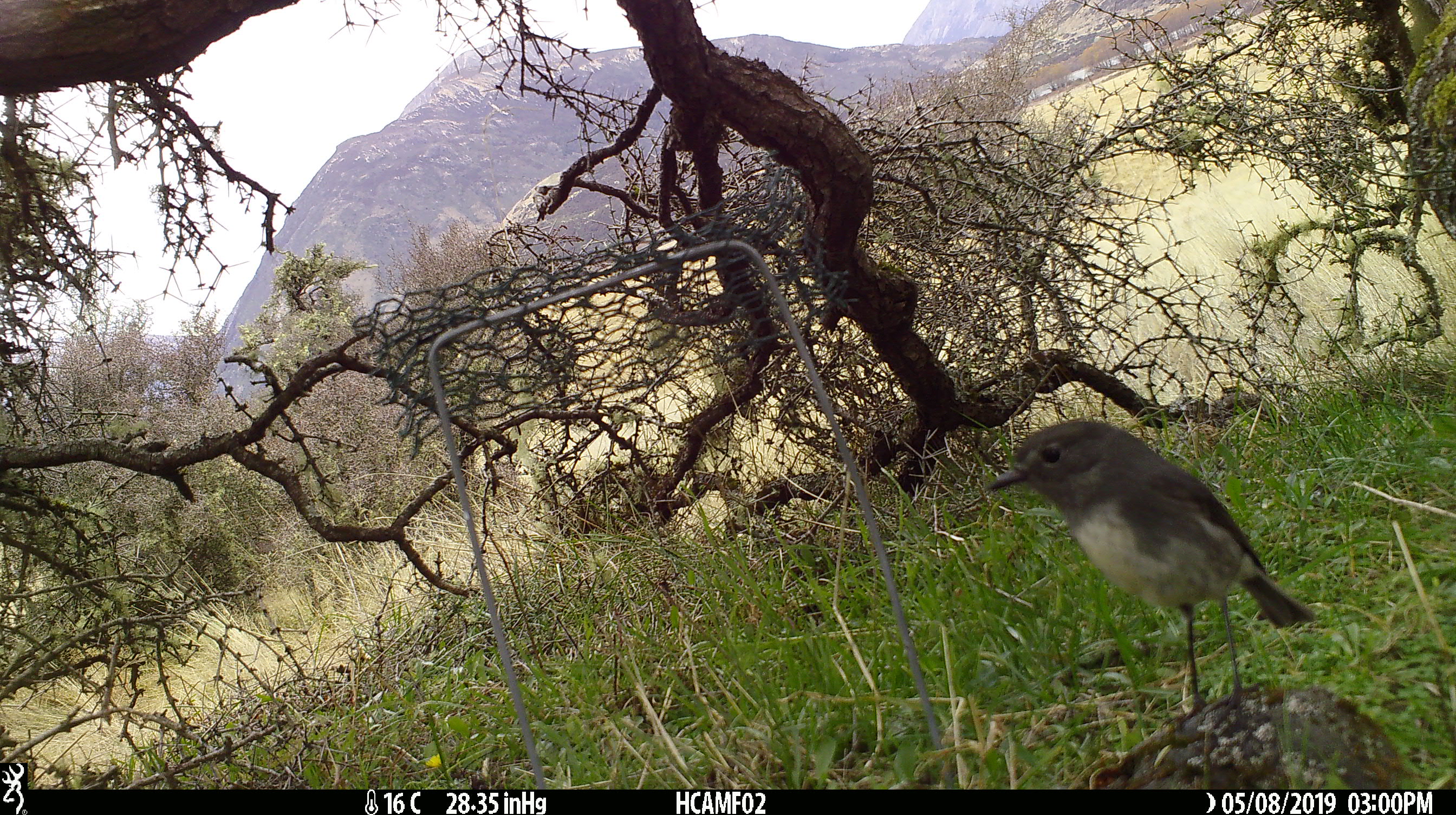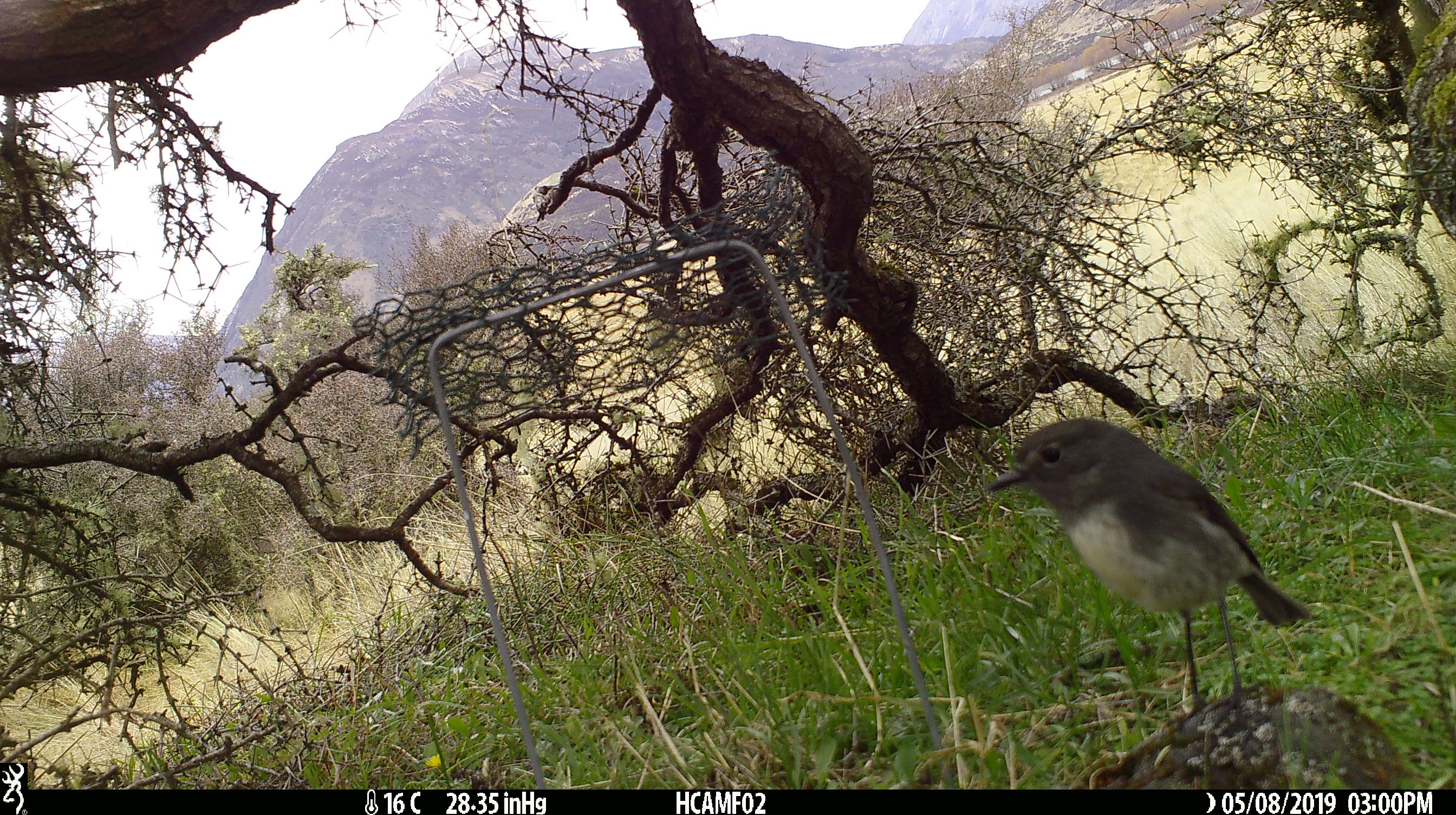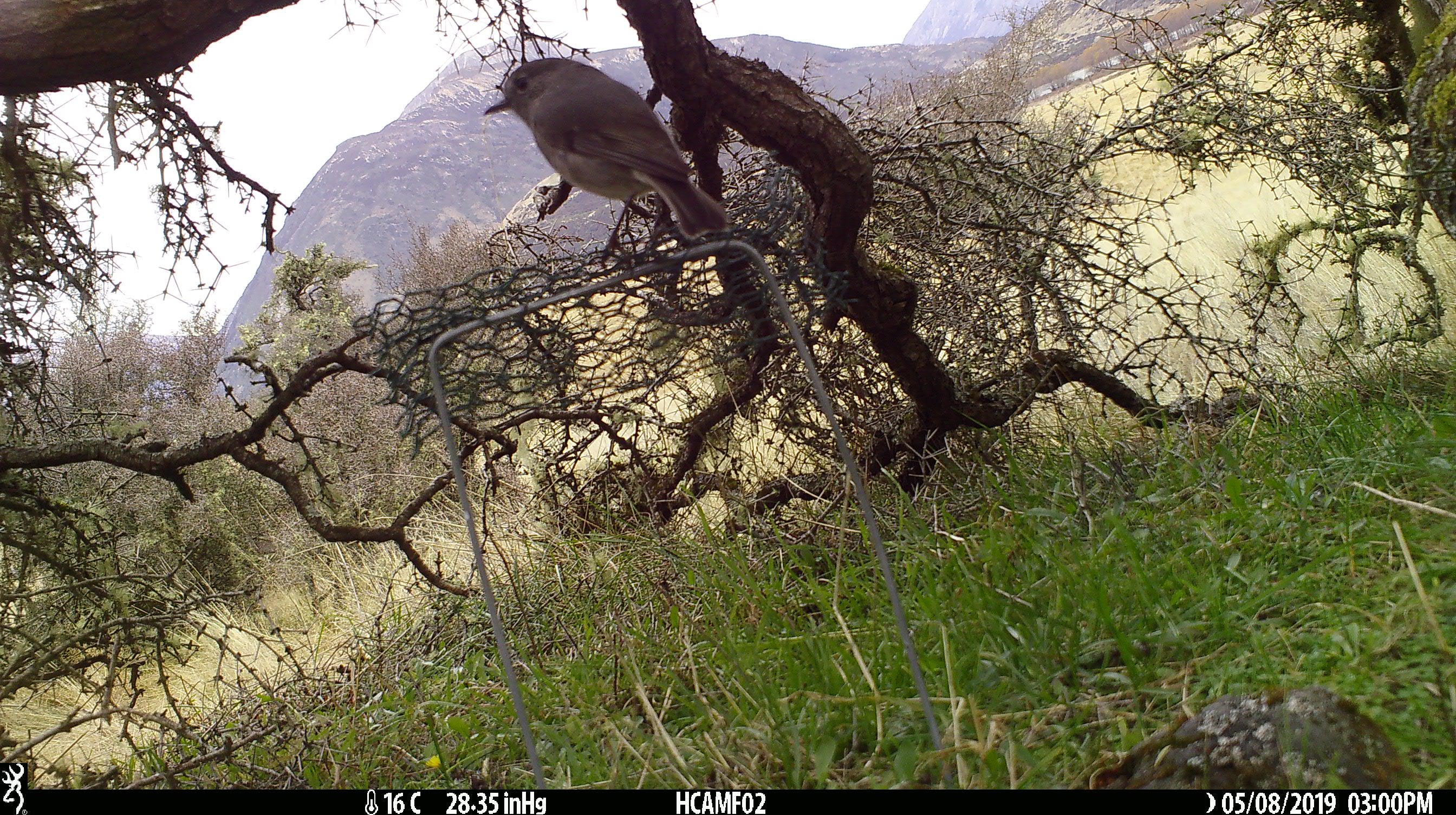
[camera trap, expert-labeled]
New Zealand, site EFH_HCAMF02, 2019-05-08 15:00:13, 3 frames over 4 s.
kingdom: Animalia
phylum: Chordata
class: Aves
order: Passeriformes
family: Petroicidae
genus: Petroica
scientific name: Petroica australis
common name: new zealand robin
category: robin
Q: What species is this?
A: Robin (new zealand robin) (Petroica australis).